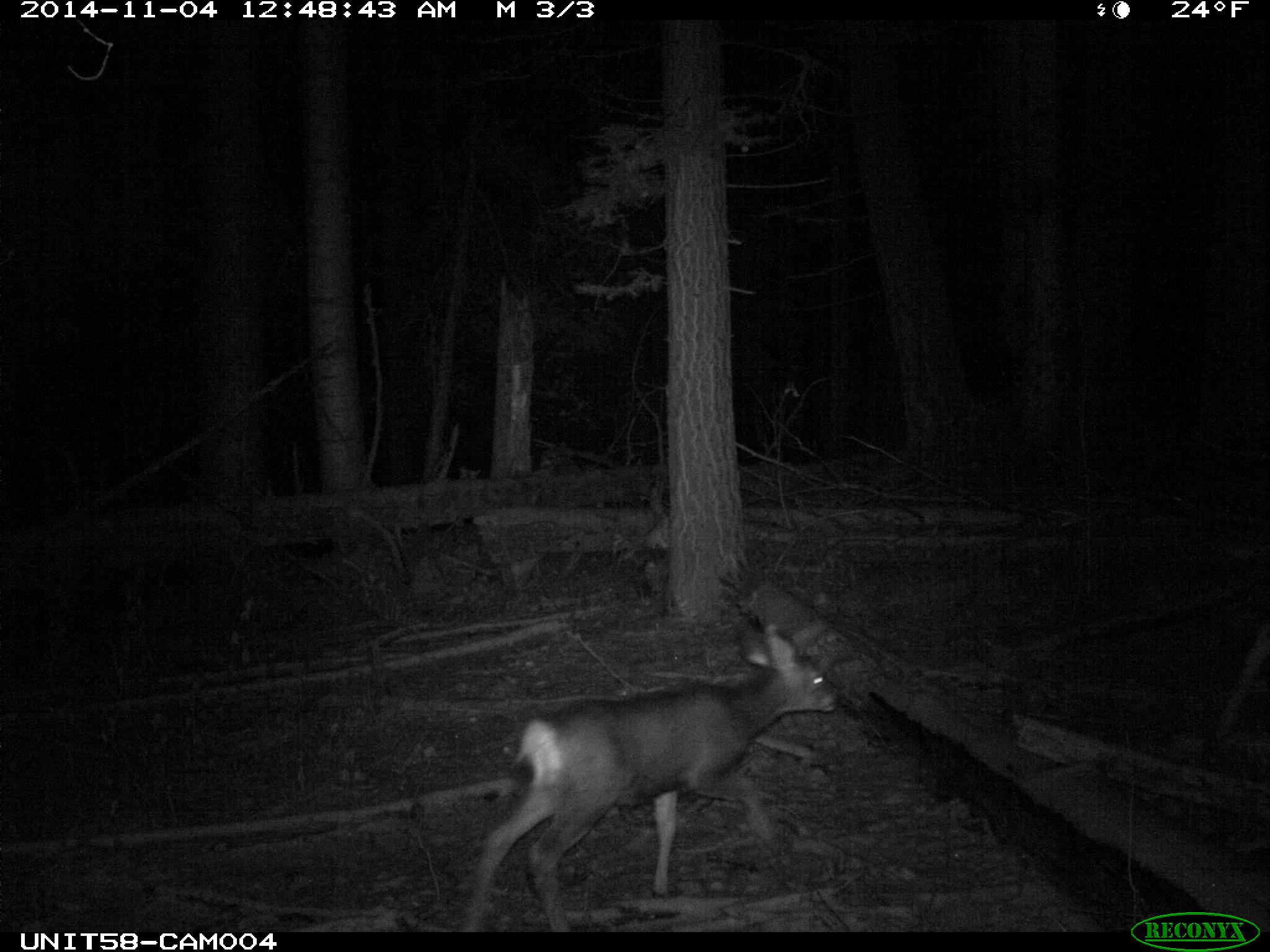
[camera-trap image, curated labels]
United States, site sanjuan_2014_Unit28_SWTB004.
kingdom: Animalia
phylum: Chordata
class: Mammalia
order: Artiodactyla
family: Cervidae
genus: Odocoileus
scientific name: Odocoileus hemionus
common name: mule deer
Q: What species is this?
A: Odocoileus hemionus (mule deer).